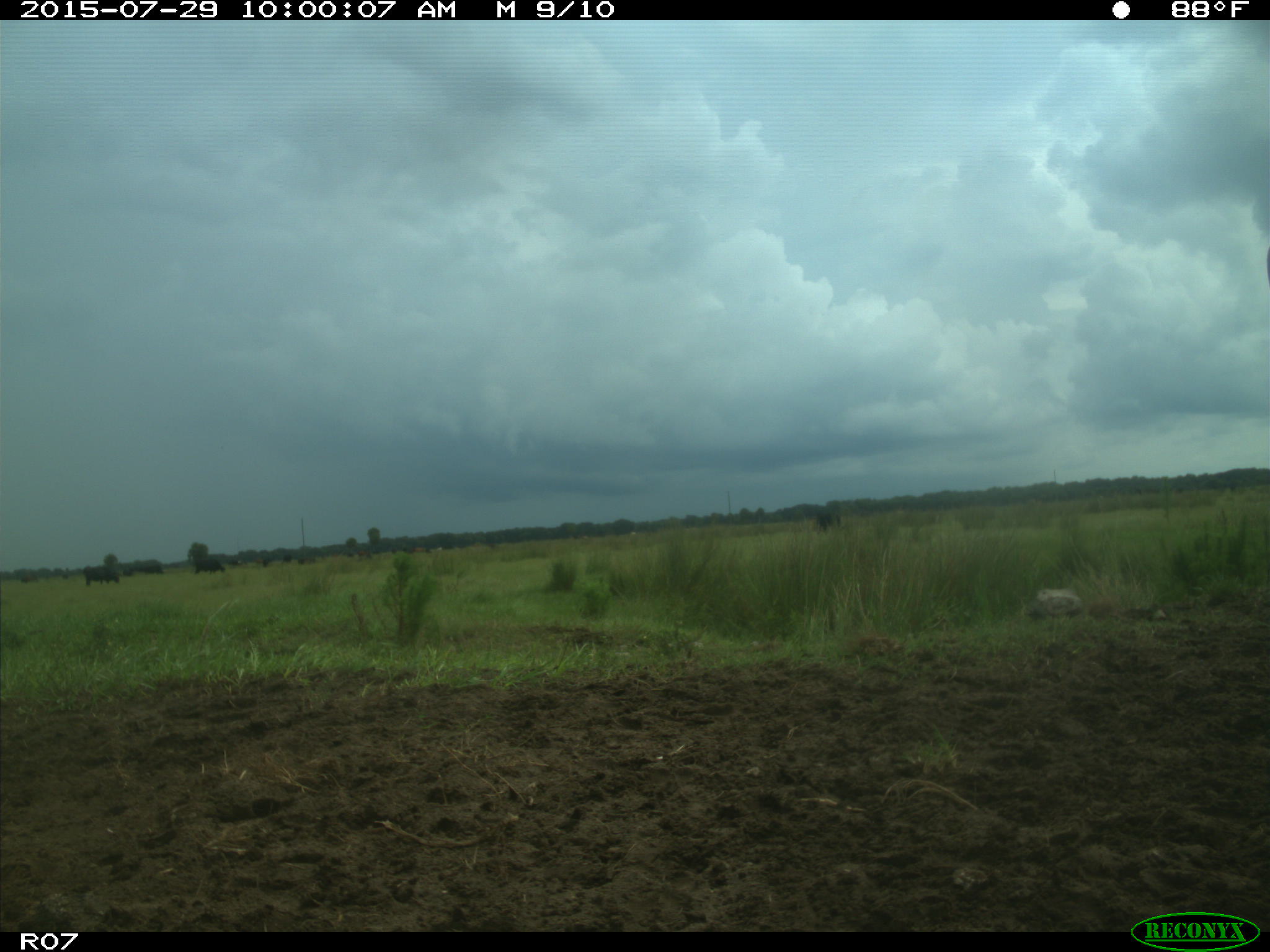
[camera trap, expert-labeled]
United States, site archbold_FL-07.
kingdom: Animalia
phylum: Chordata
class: Mammalia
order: Artiodactyla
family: Bovidae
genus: Bos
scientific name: Bos taurus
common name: domestic cow